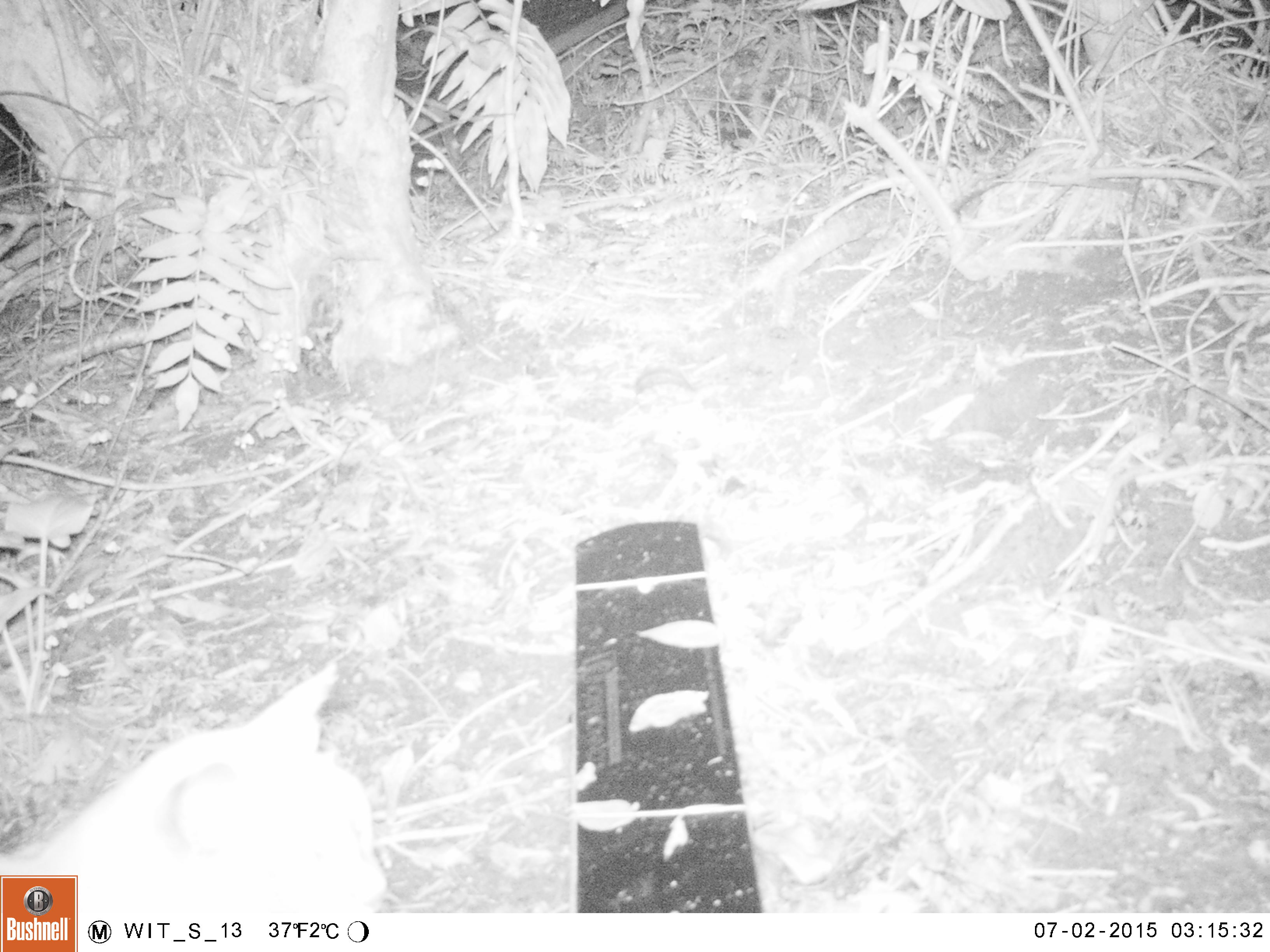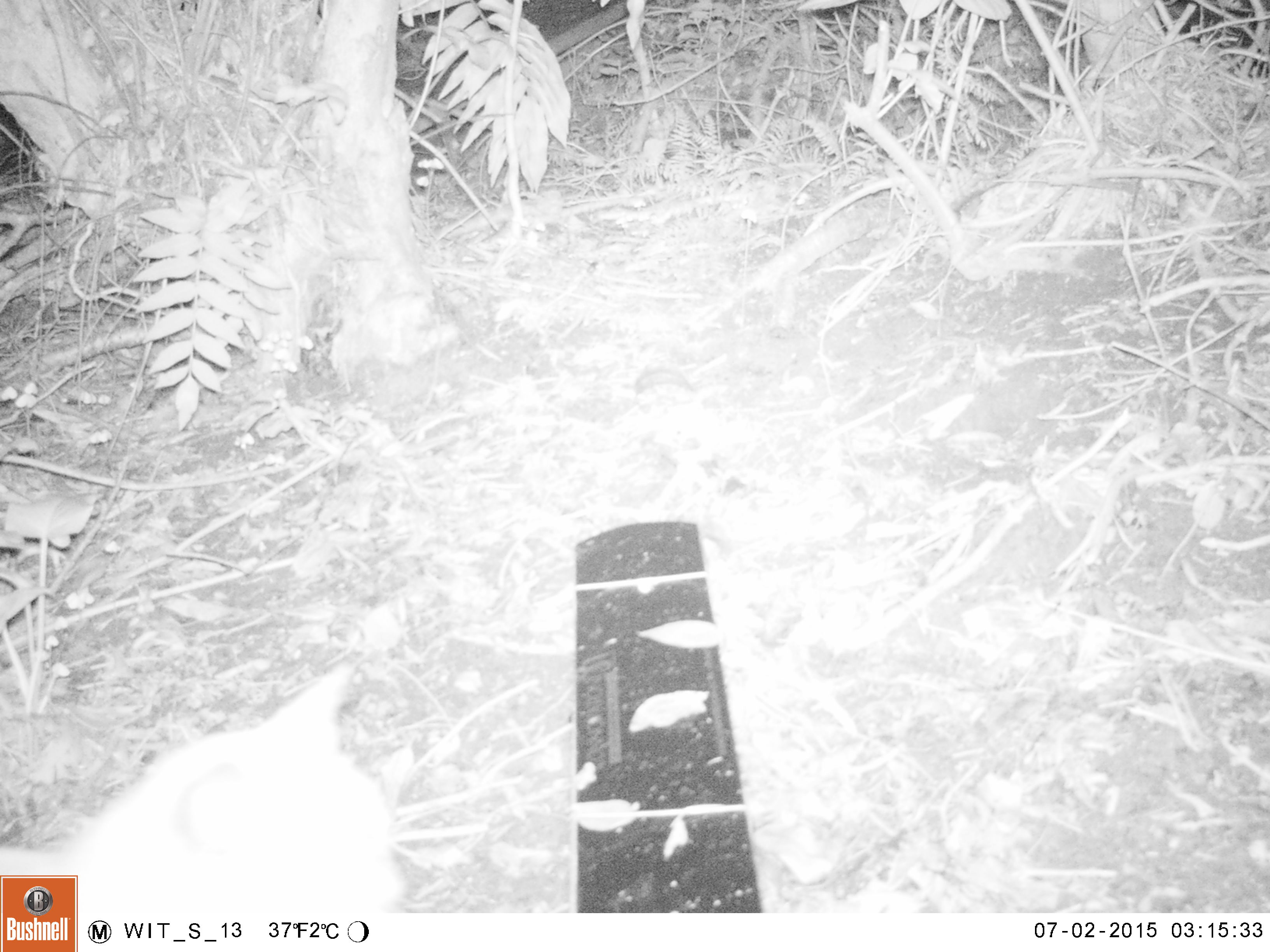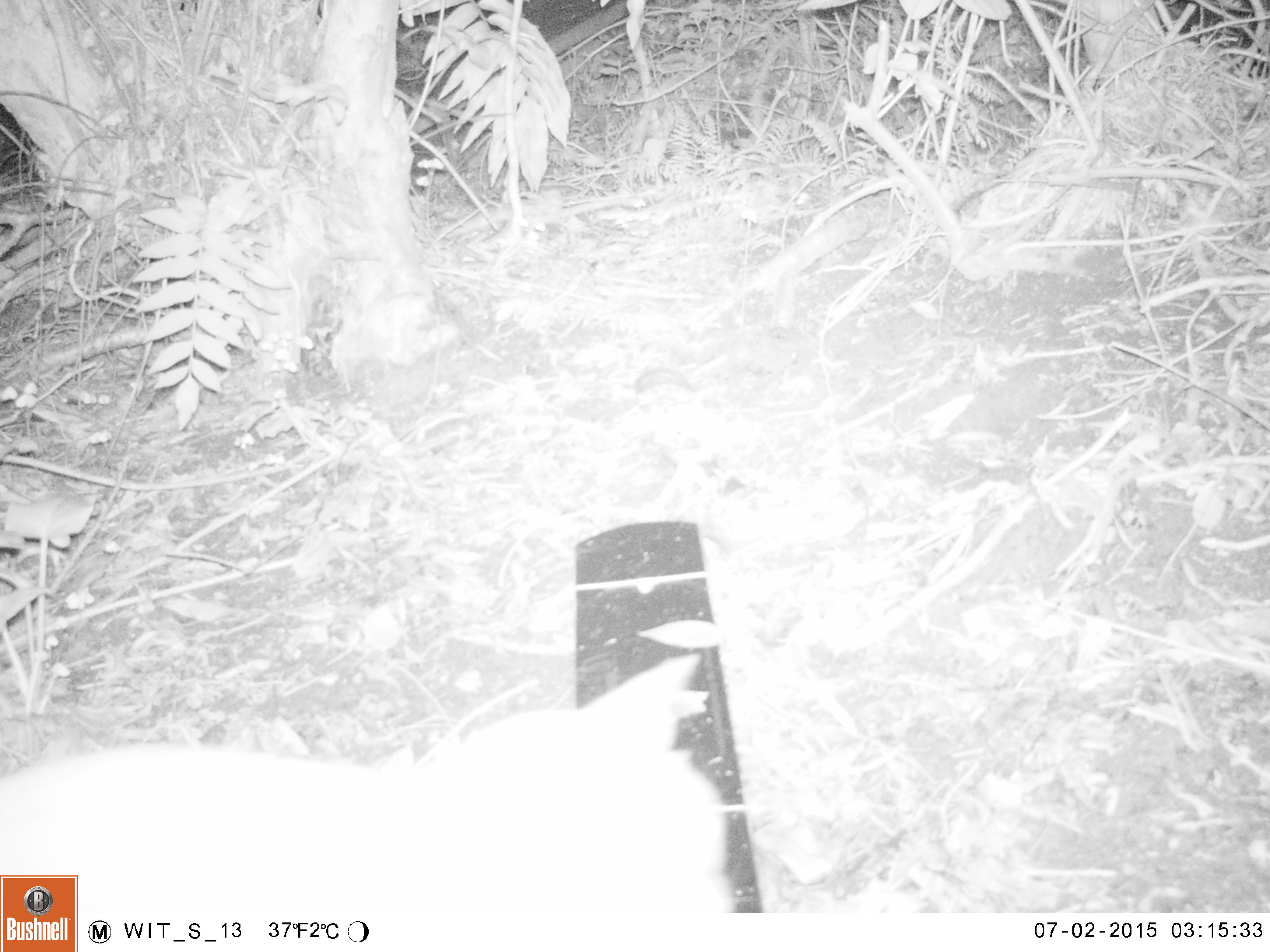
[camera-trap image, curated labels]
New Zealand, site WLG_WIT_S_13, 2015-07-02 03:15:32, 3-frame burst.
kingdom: Animalia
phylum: Chordata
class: Mammalia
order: Carnivora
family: Felidae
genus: Felis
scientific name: Felis catus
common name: domestic cat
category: cat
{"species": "cat (domestic cat) (Felis catus)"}